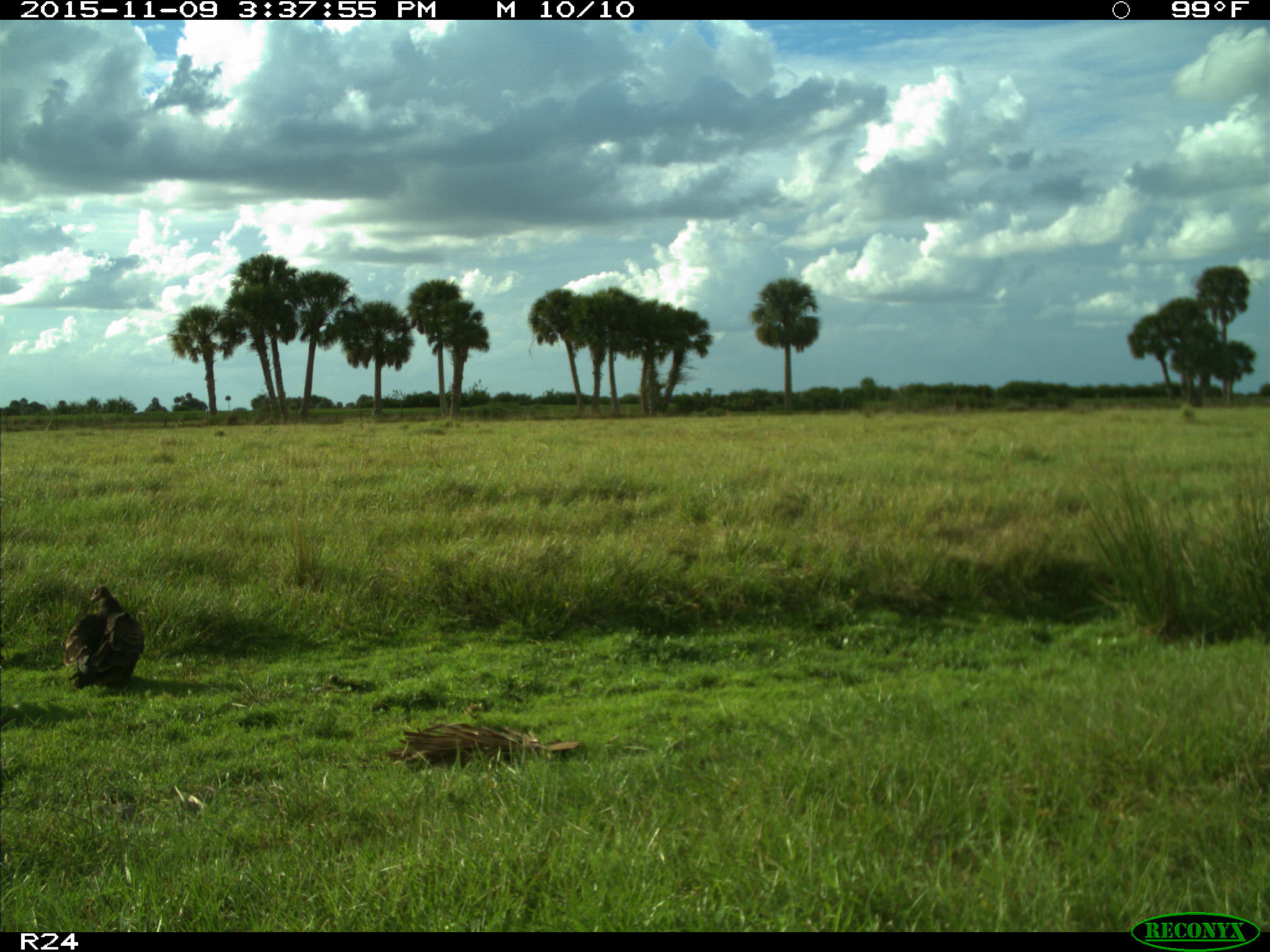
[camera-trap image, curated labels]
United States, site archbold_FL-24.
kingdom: Animalia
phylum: Chordata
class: Aves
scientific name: Aves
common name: birds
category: unidentified bird